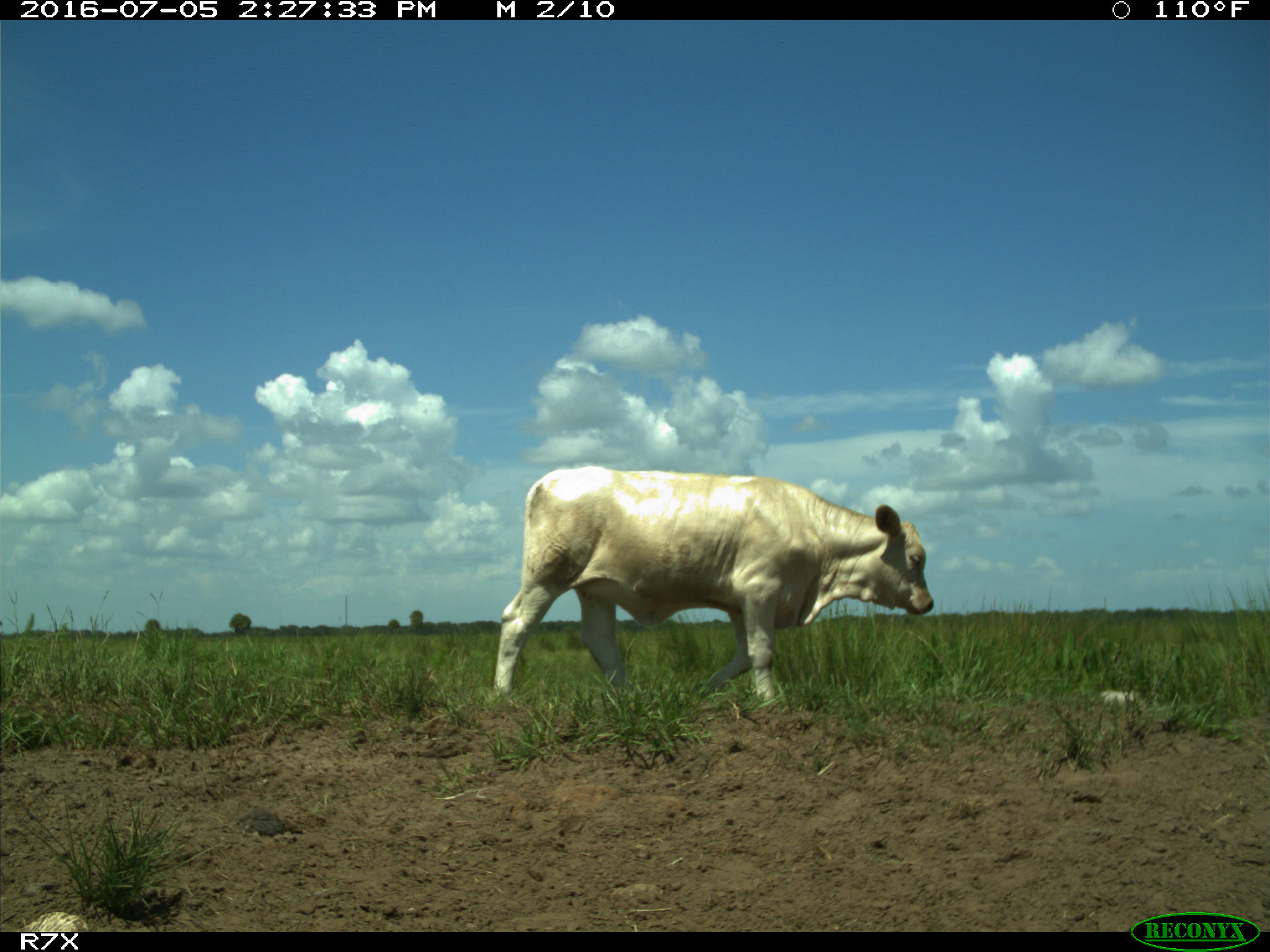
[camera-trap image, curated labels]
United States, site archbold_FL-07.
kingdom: Animalia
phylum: Chordata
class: Mammalia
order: Artiodactyla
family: Bovidae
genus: Bos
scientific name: Bos taurus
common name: domestic cow